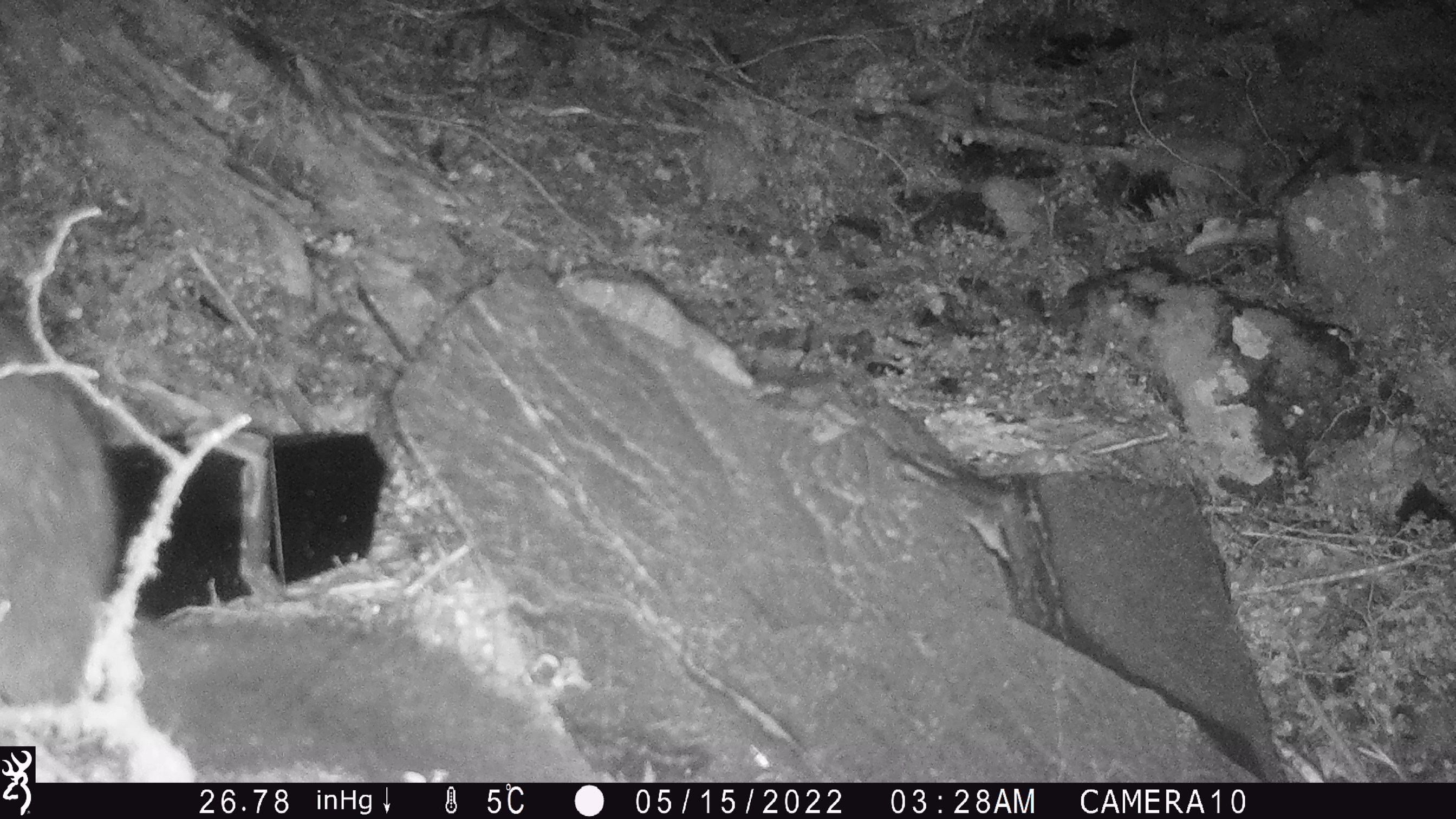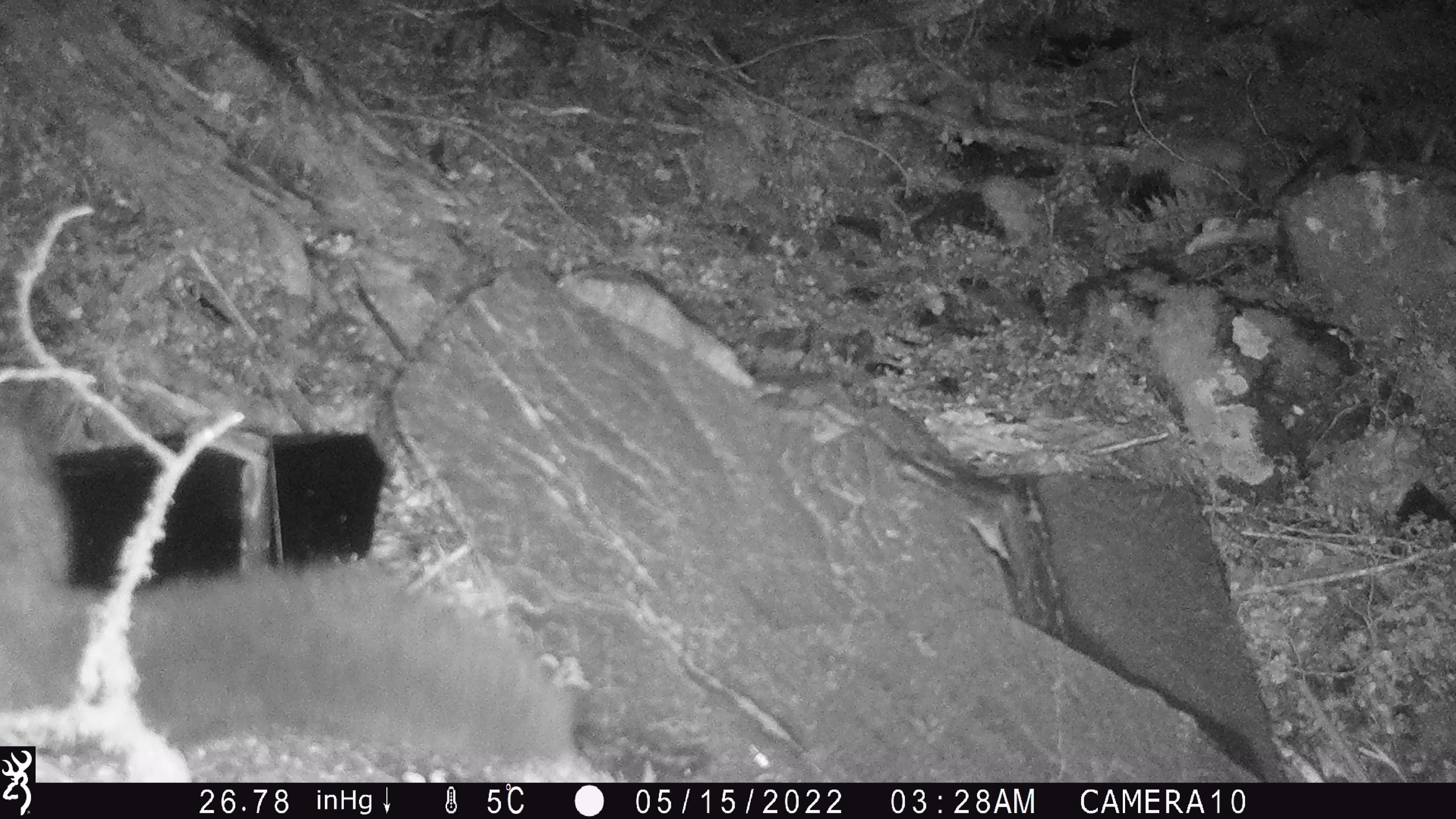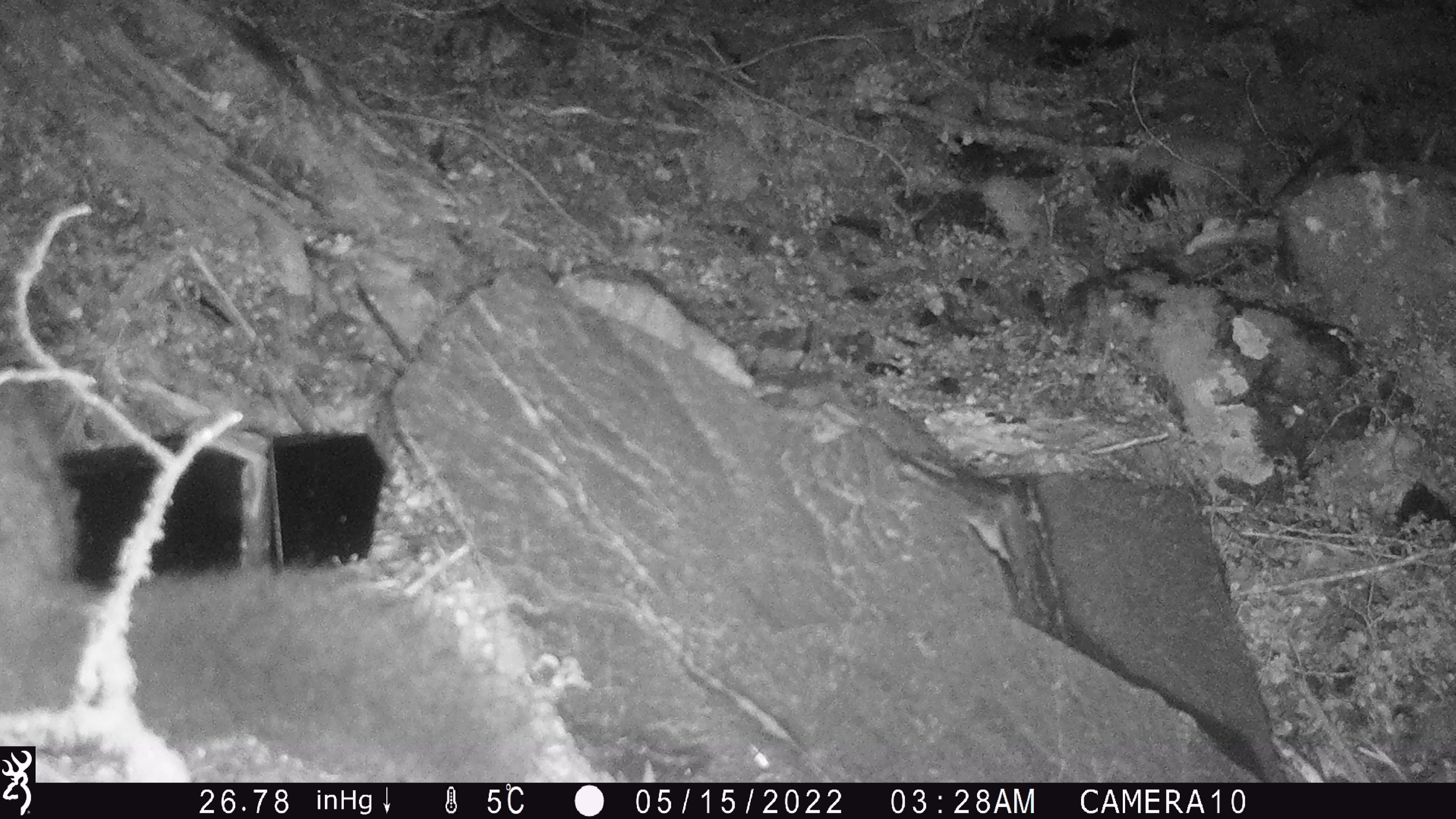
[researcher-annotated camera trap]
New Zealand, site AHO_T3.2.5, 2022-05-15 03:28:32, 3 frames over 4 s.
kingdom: Animalia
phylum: Chordata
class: Mammalia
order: Diprotodontia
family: Phalangeridae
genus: Trichosurus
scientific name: Trichosurus vulpecula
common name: common brushtail possum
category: possum